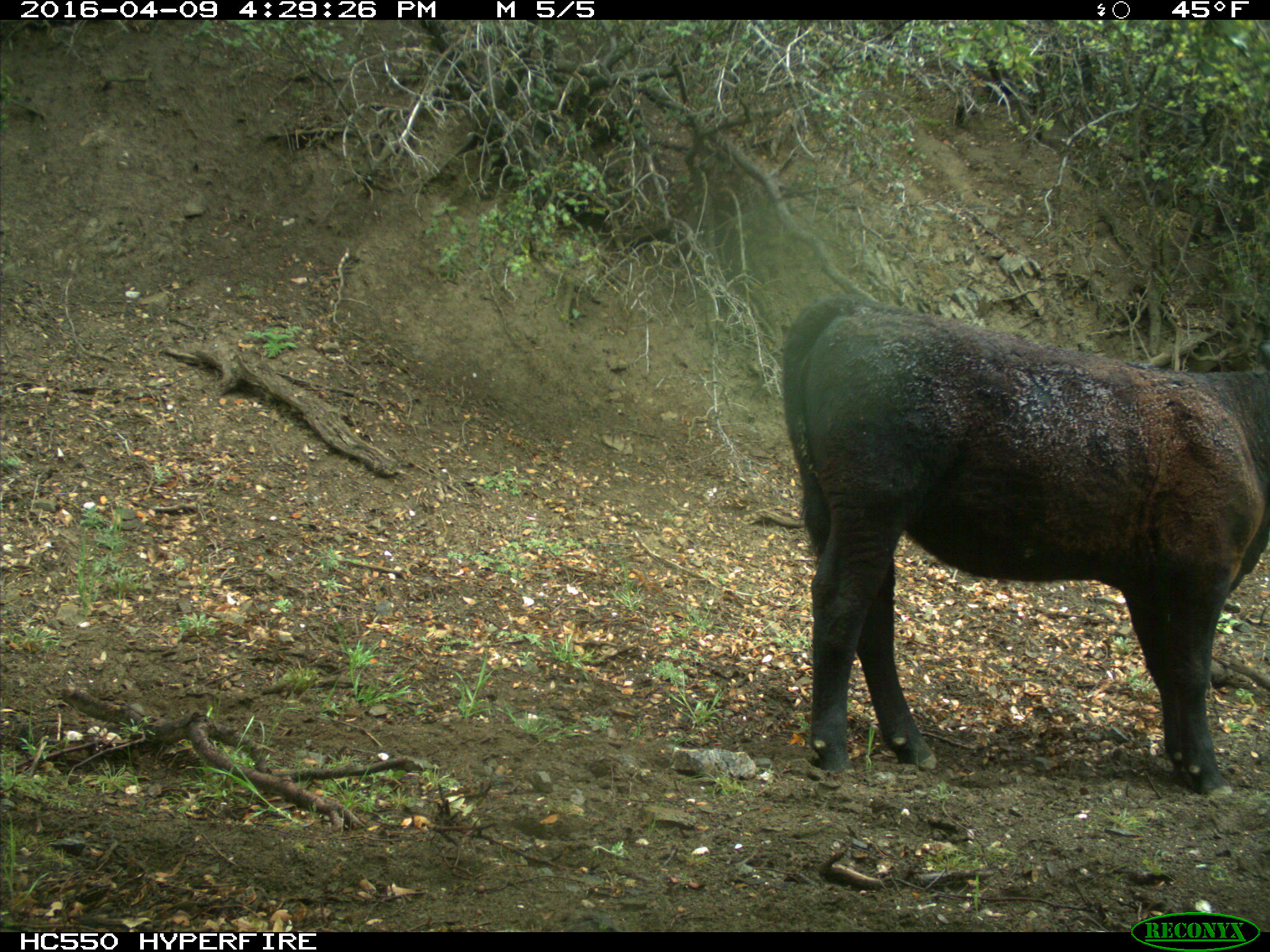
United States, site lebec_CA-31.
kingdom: Animalia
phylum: Chordata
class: Mammalia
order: Artiodactyla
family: Bovidae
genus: Bos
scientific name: Bos taurus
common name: domestic cow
Bos taurus (domestic cow).